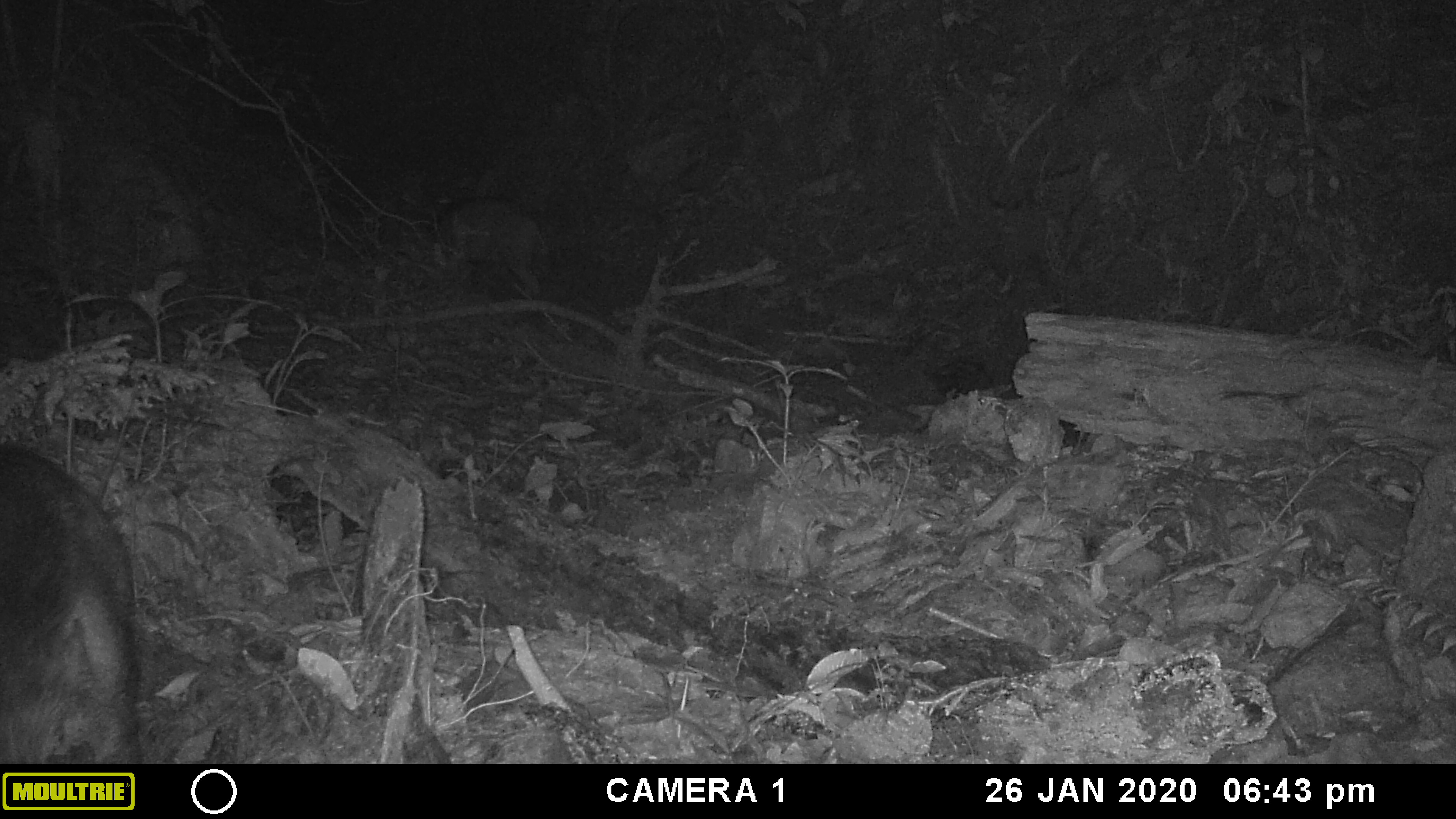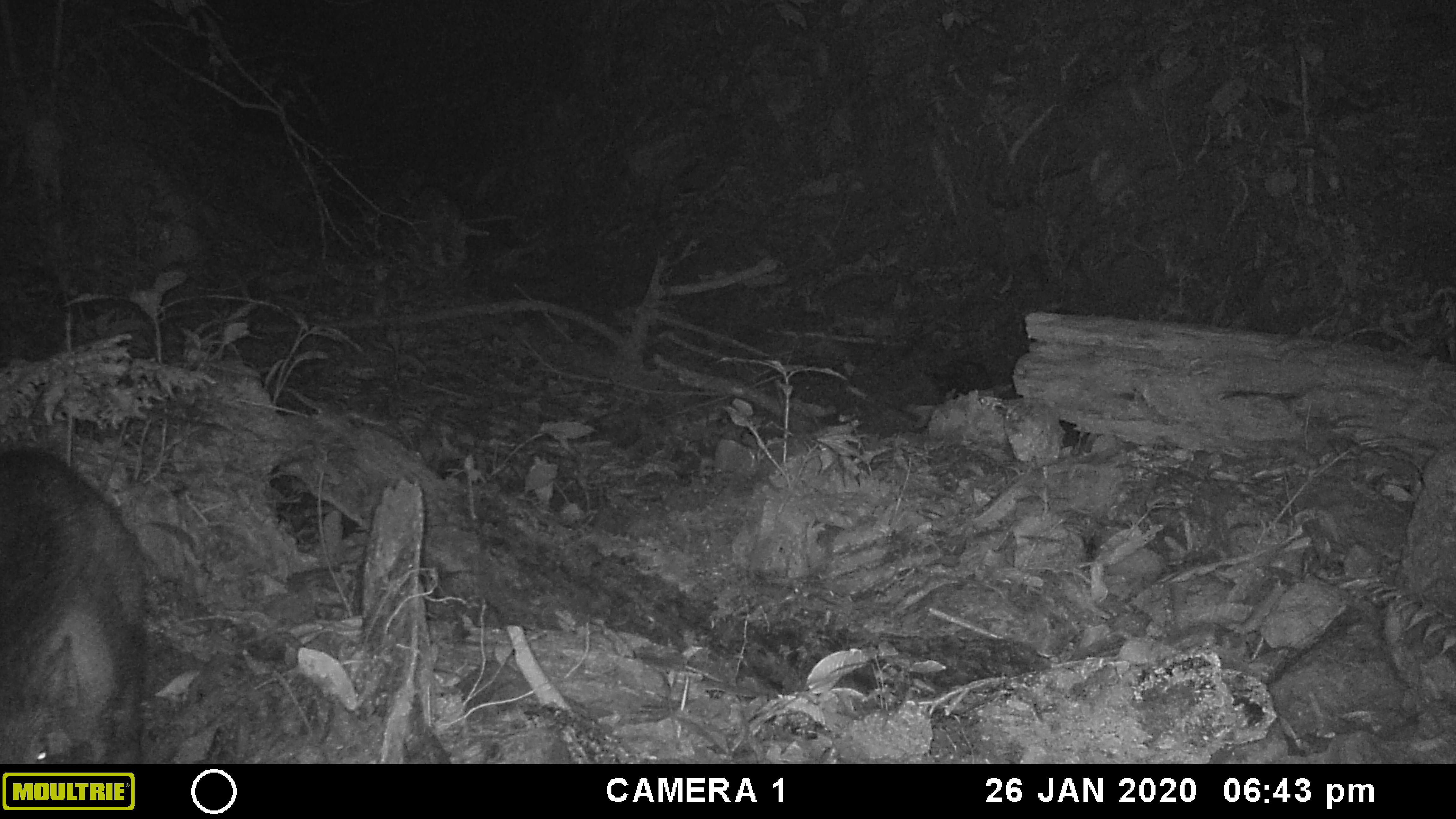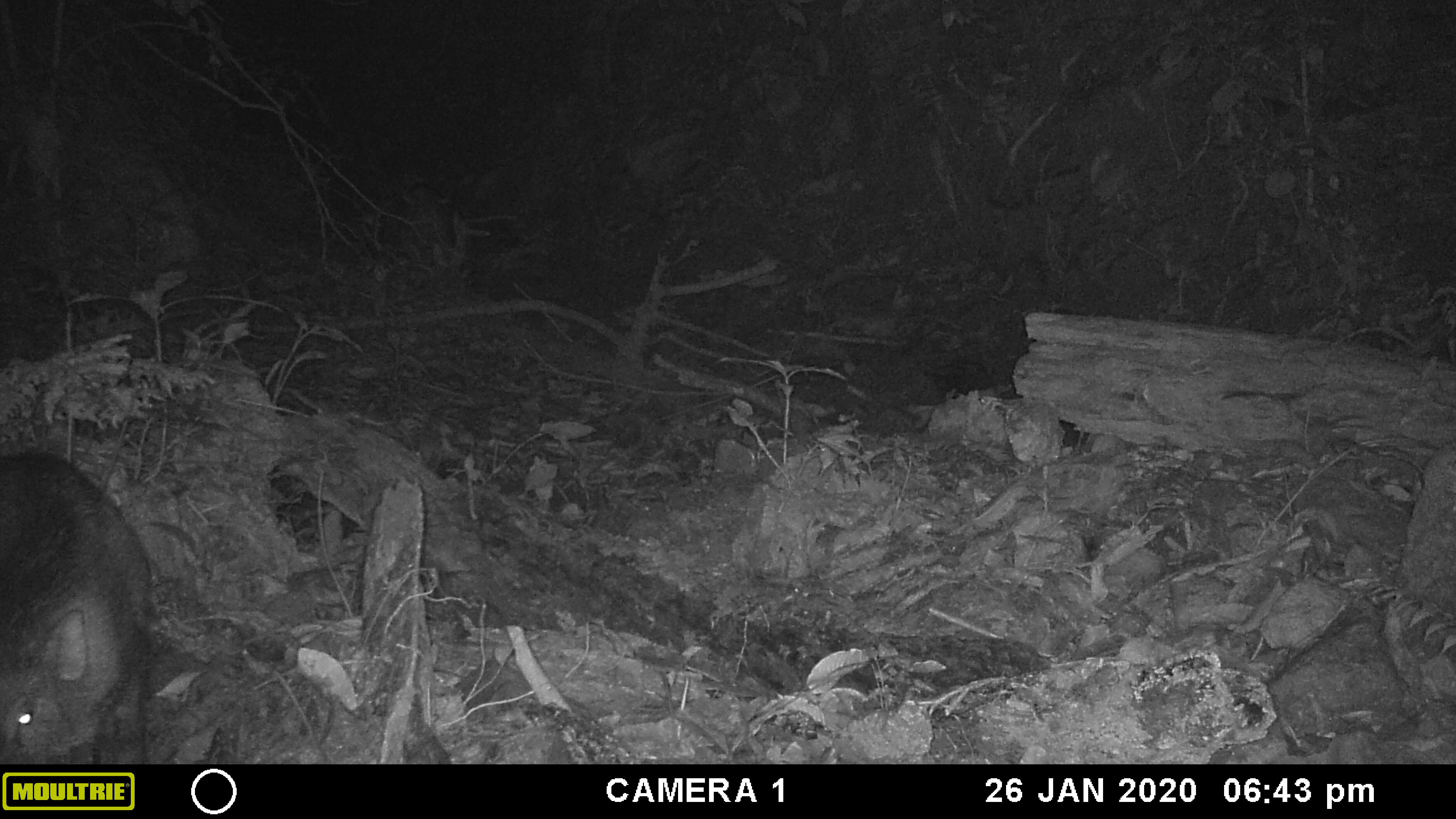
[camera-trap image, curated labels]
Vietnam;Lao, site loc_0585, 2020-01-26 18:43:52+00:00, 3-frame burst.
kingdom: Animalia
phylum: Chordata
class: Mammalia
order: Artiodactyla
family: Suidae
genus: Sus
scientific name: Sus scrofa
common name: eurasian wild pig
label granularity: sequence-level